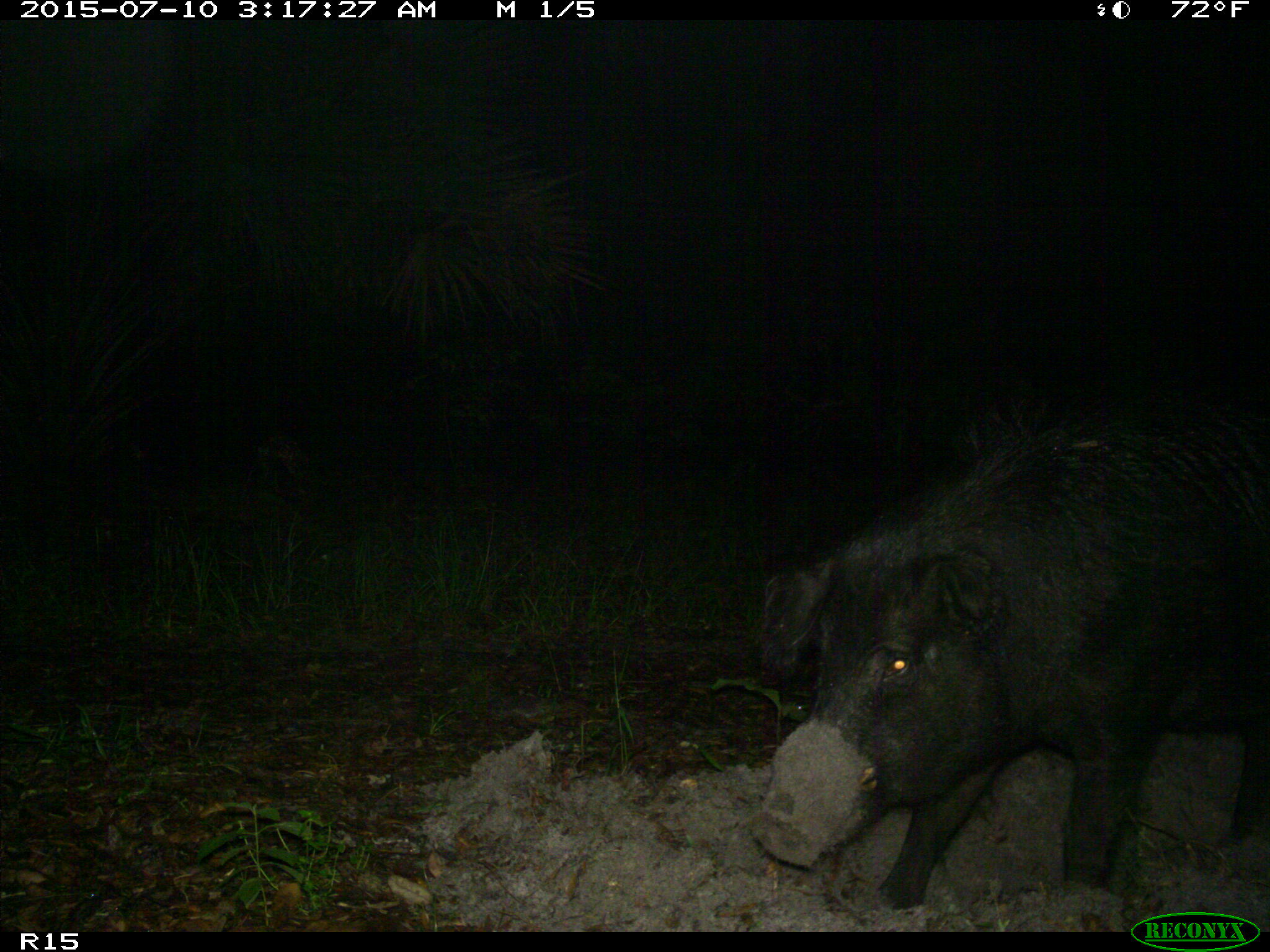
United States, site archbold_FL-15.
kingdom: Animalia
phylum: Chordata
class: Mammalia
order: Artiodactyla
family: Suidae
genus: Sus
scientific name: Sus scrofa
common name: wild boar